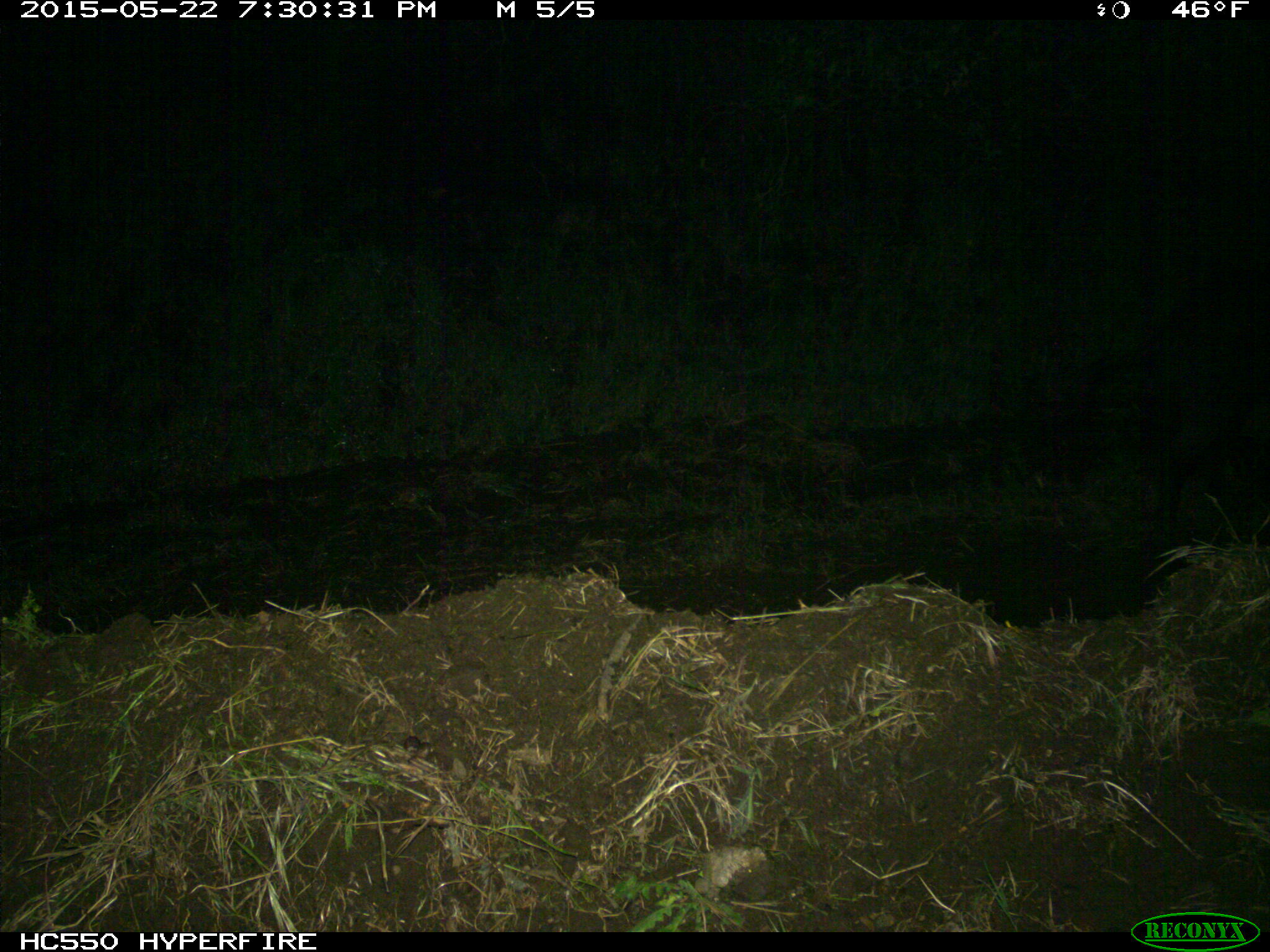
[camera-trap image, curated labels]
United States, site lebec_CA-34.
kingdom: Animalia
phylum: Chordata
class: Mammalia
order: Artiodactyla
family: Suidae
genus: Sus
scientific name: Sus scrofa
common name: wild boar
Sus scrofa (wild boar).